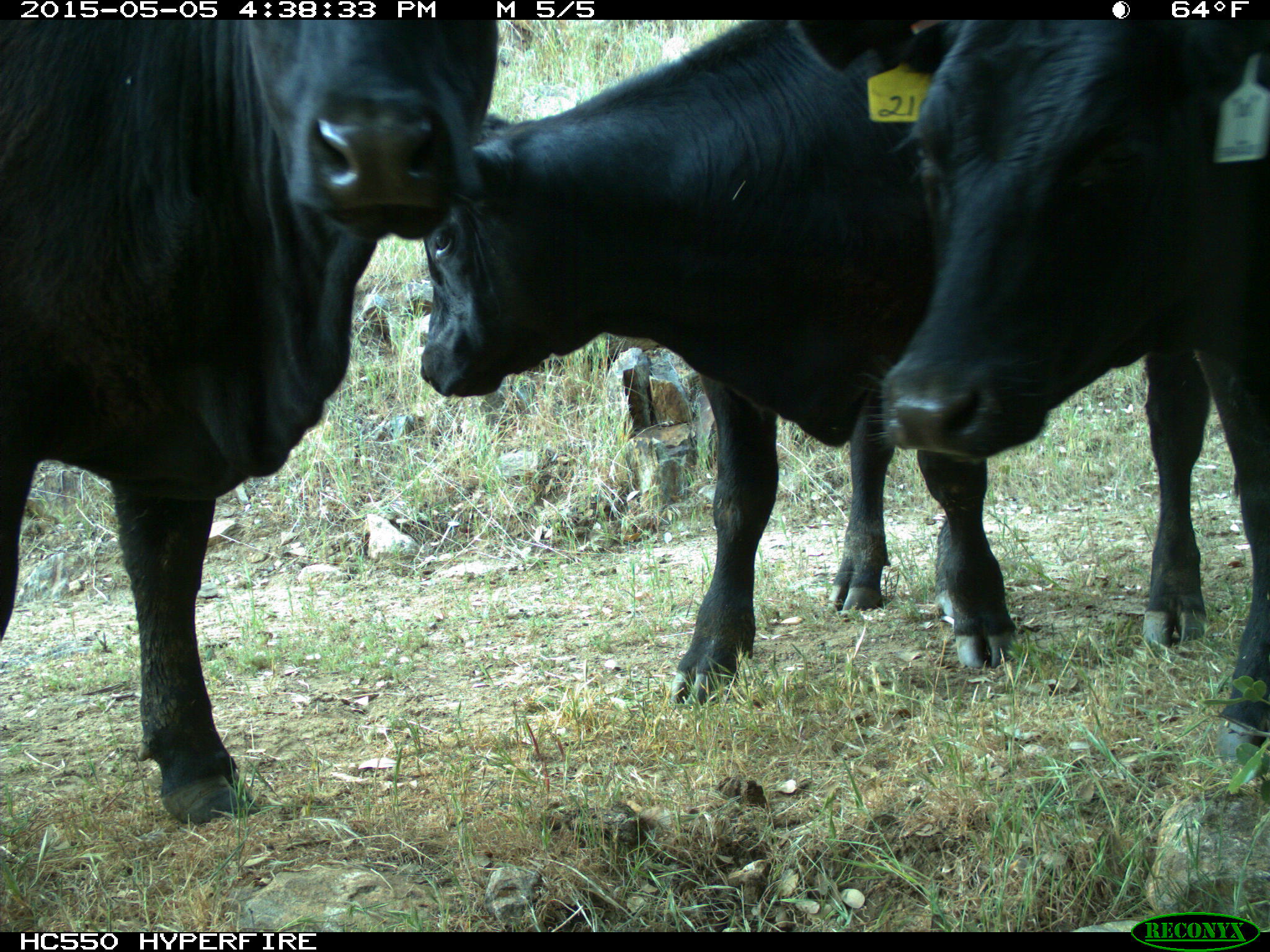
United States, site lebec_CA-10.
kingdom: Animalia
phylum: Chordata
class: Mammalia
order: Artiodactyla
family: Bovidae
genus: Bos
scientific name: Bos taurus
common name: domestic cow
Bos taurus (domestic cow).